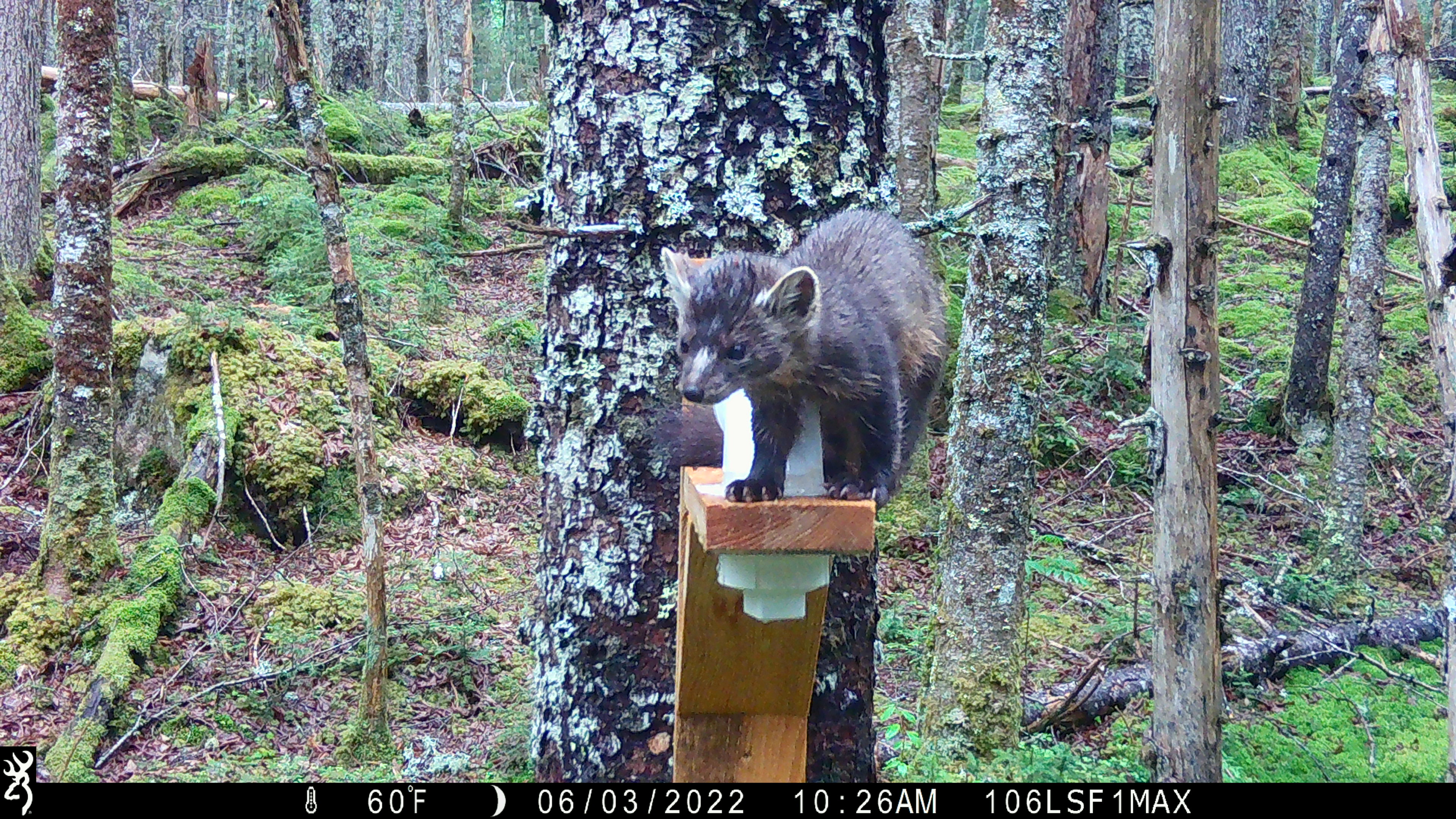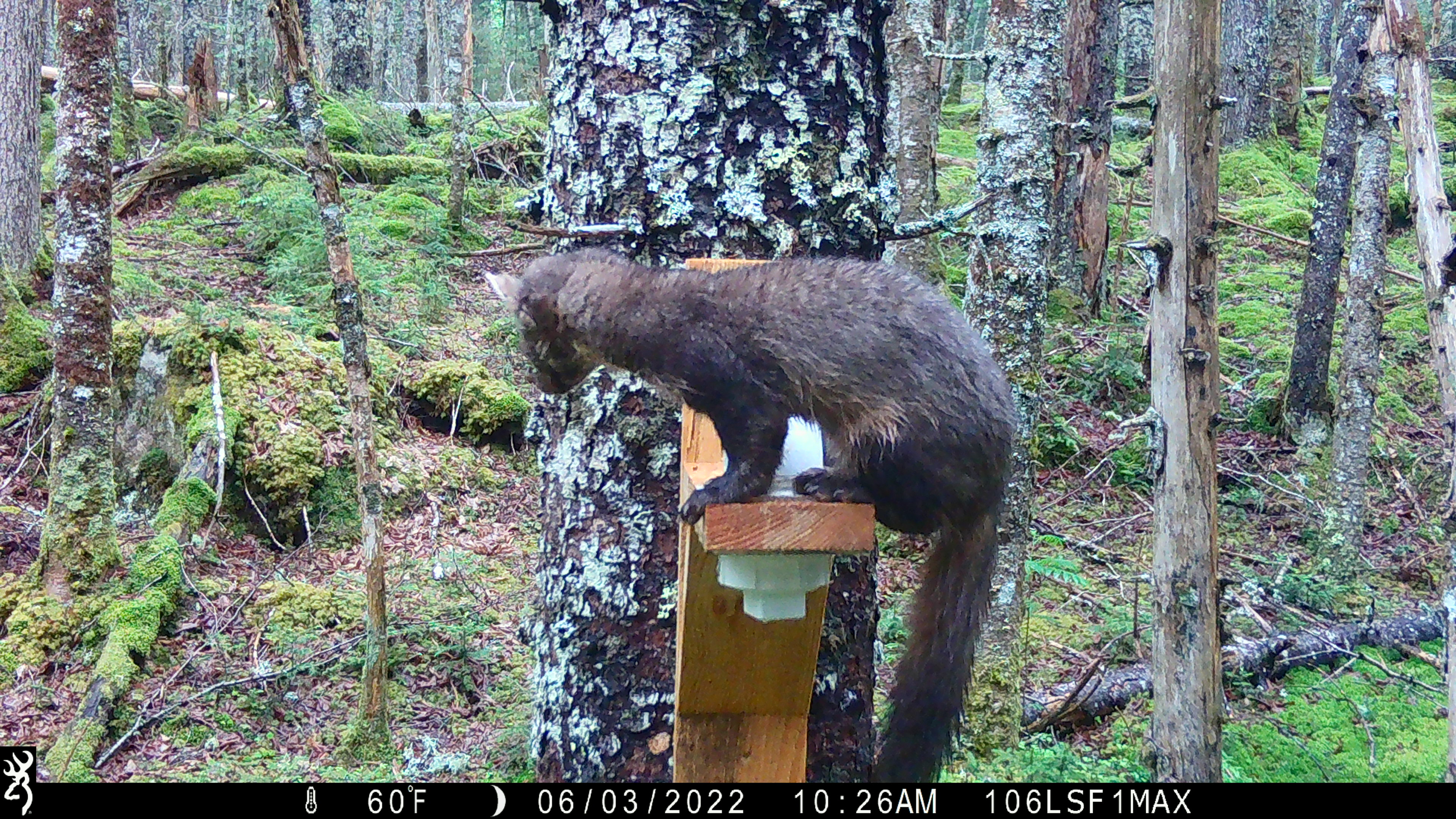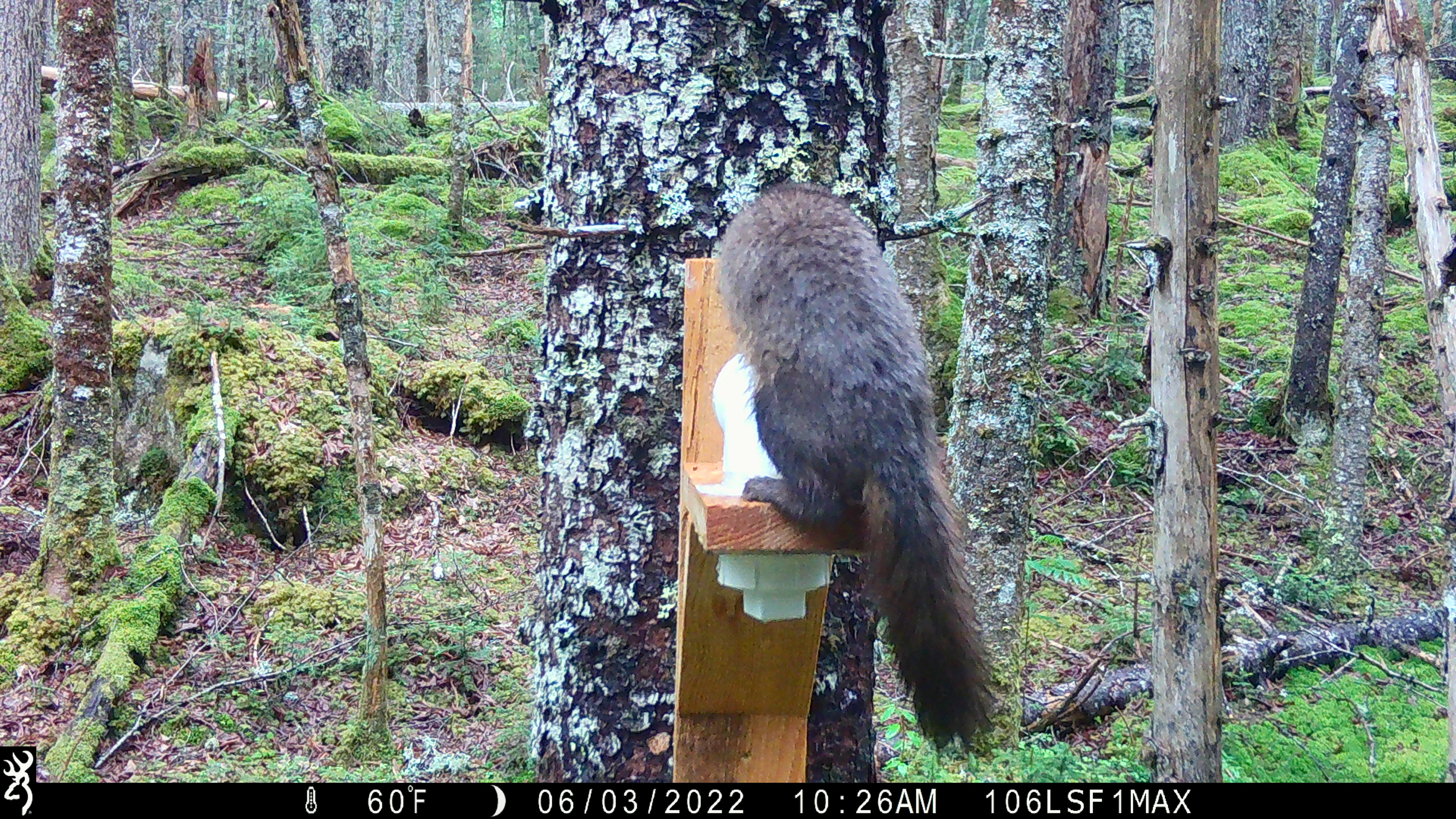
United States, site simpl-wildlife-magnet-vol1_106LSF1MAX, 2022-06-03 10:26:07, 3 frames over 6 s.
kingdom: Animalia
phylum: Chordata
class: Mammalia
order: Carnivora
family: Mustelidae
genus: Martes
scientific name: Martes americana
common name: american marten